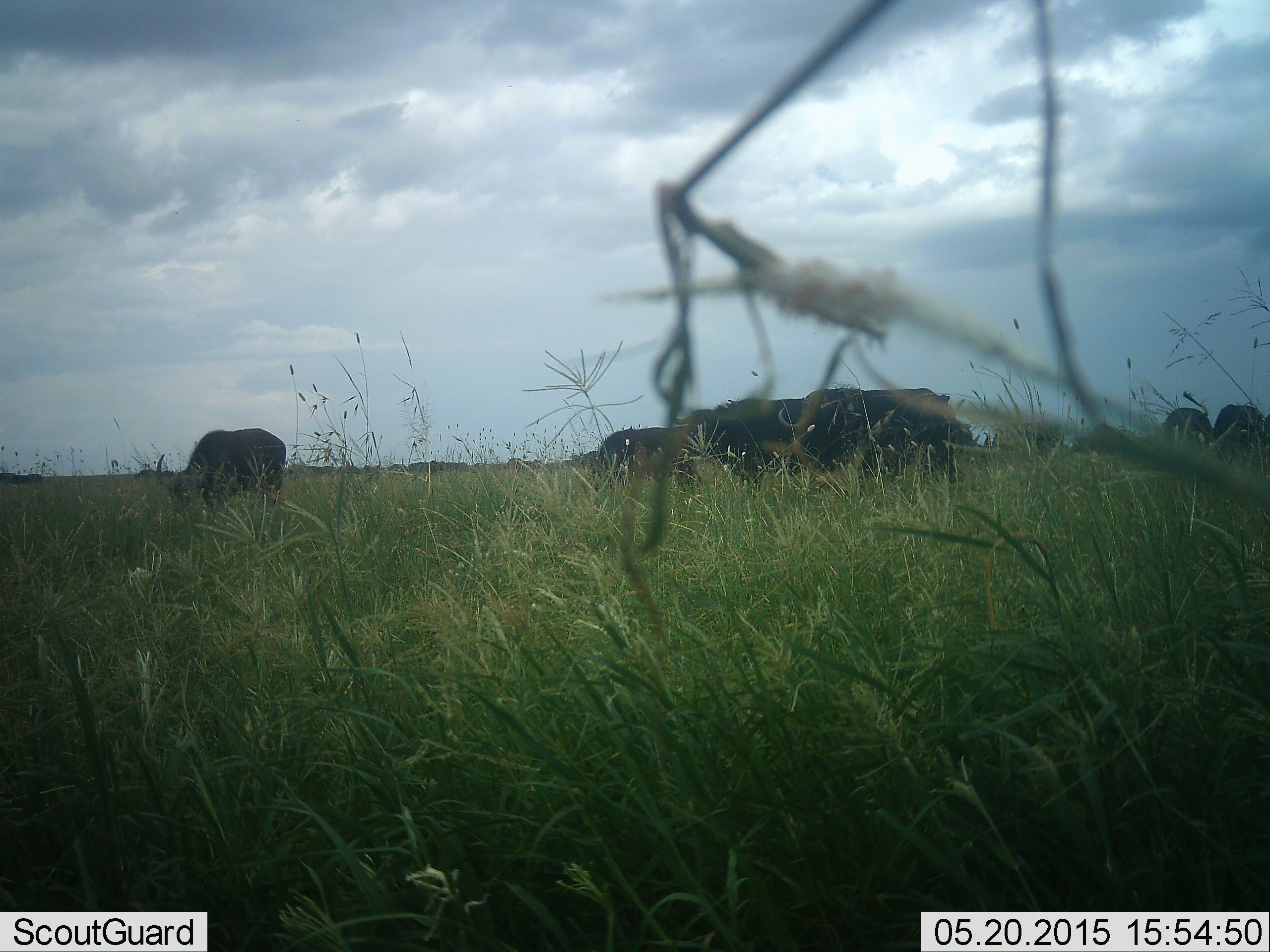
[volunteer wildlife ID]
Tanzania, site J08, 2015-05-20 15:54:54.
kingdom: Animalia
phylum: Chordata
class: Mammalia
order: Artiodactyla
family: Bovidae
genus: Syncerus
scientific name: Syncerus caffer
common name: cape buffalo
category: buffalo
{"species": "buffalo (cape buffalo) (Syncerus caffer)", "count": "6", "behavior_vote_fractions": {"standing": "45%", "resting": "0%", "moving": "0%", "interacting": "0%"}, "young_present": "9%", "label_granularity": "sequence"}